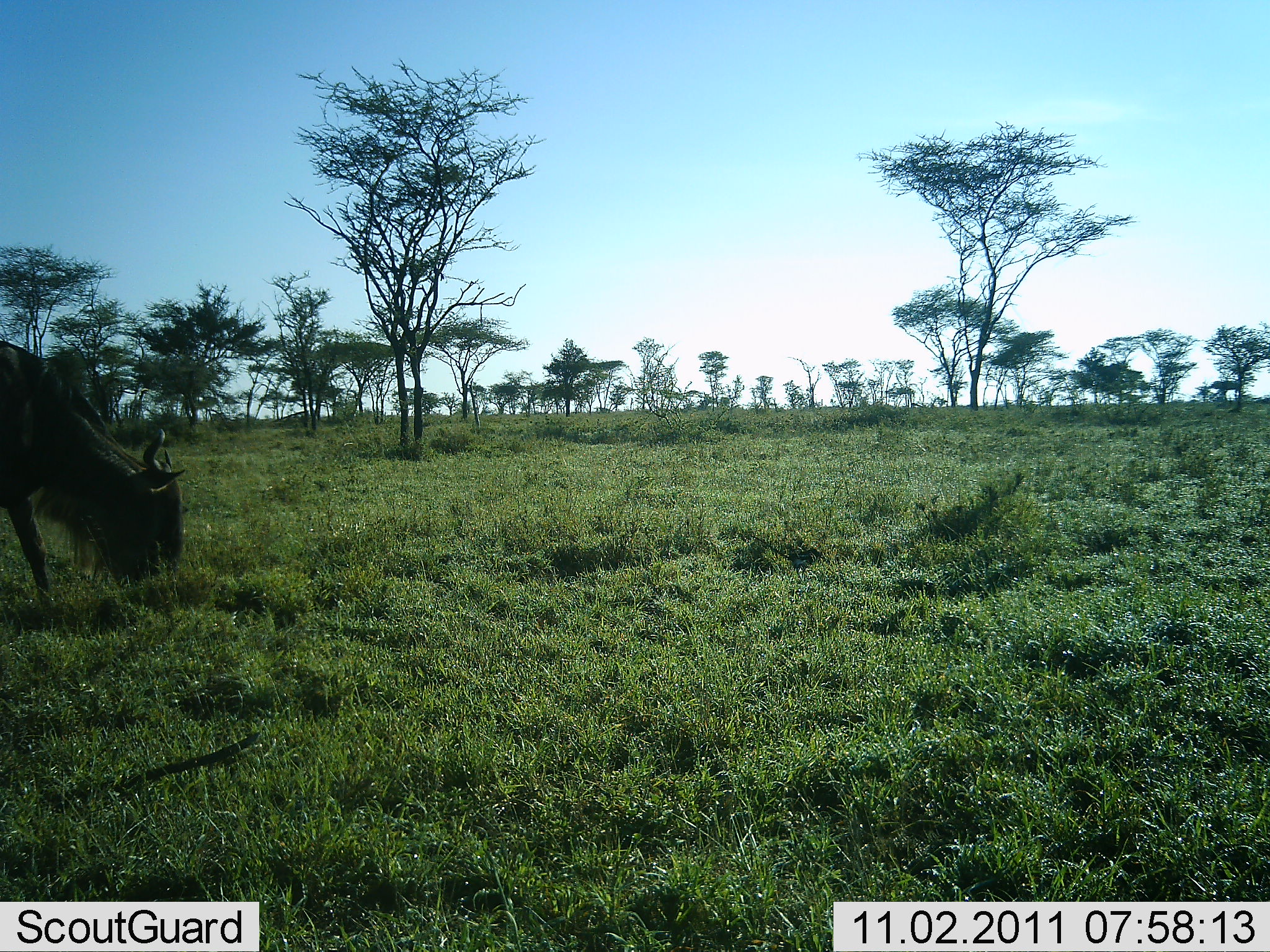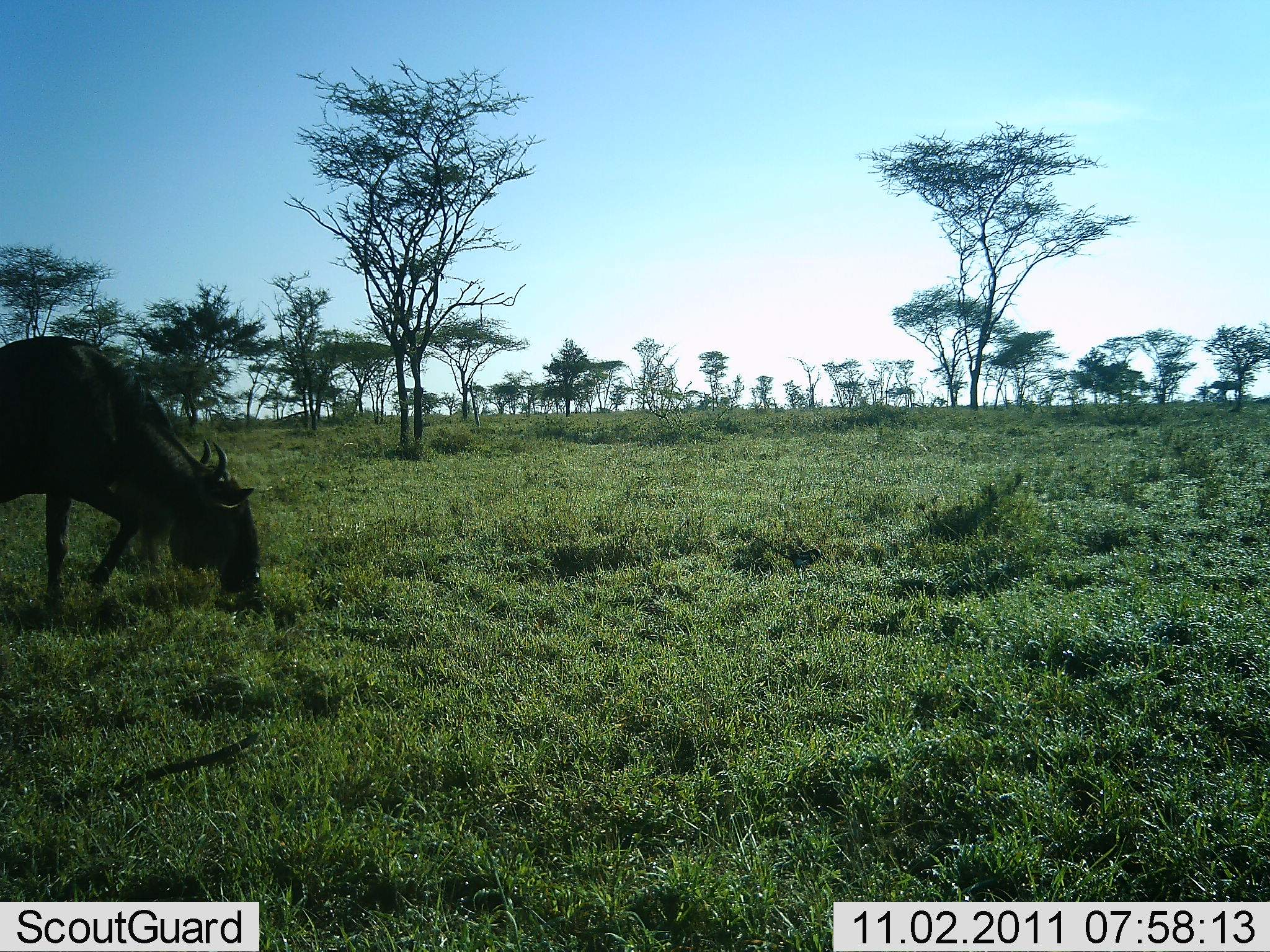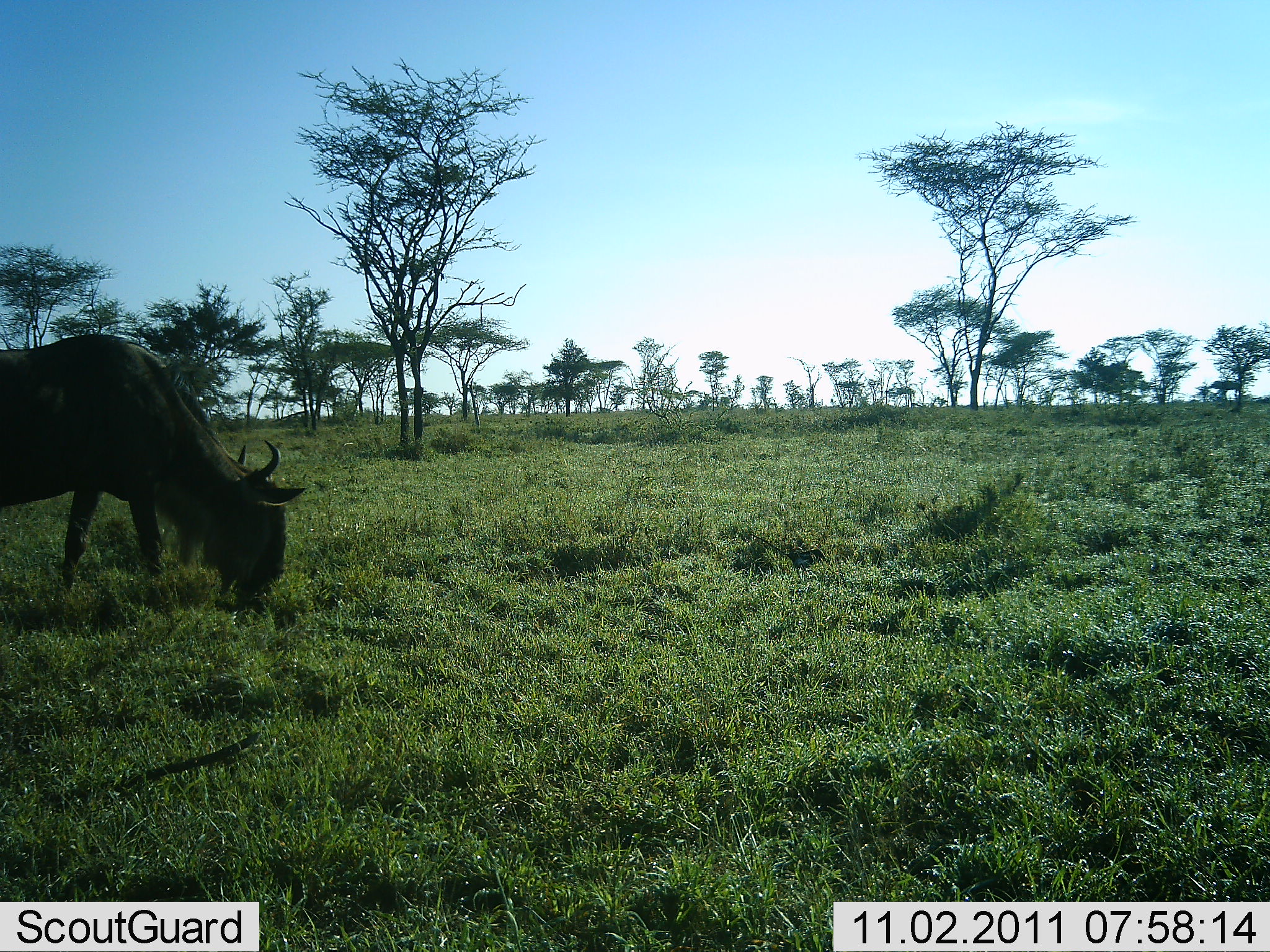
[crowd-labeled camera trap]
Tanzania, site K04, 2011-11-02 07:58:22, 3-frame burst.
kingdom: Animalia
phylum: Chordata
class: Mammalia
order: Artiodactyla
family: Bovidae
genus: Connochaetes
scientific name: Connochaetes taurinus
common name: blue wildebeest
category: wildebeest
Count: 1.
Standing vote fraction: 6%.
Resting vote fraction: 0%.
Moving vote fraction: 41%.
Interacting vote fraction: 0%.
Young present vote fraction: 0%.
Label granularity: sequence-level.